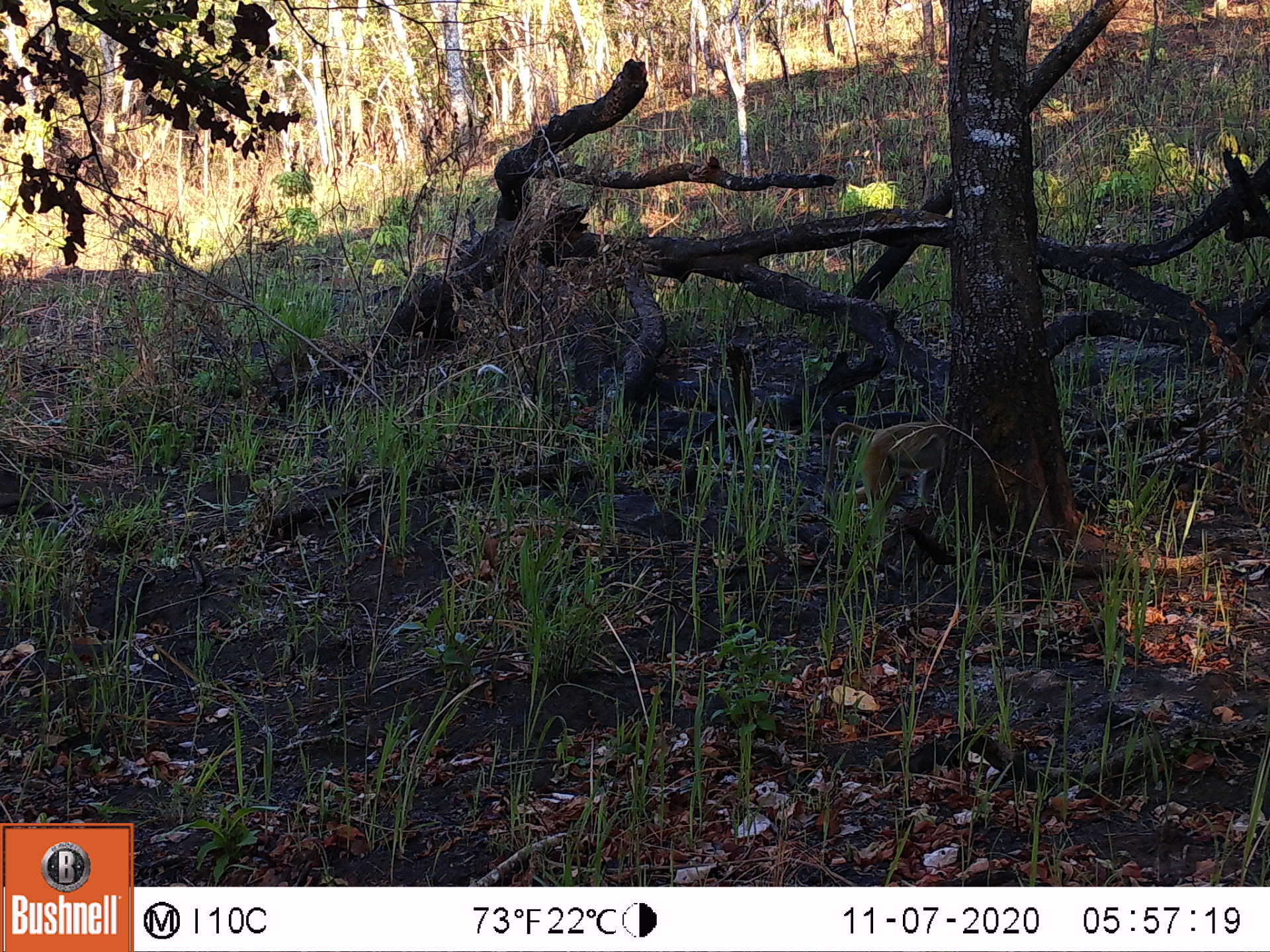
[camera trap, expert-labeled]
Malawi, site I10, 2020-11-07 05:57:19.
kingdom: Animalia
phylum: Chordata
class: Mammalia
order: Primates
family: Cercopithecidae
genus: Papio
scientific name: Papio cynocephalus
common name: yellow baboon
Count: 1.